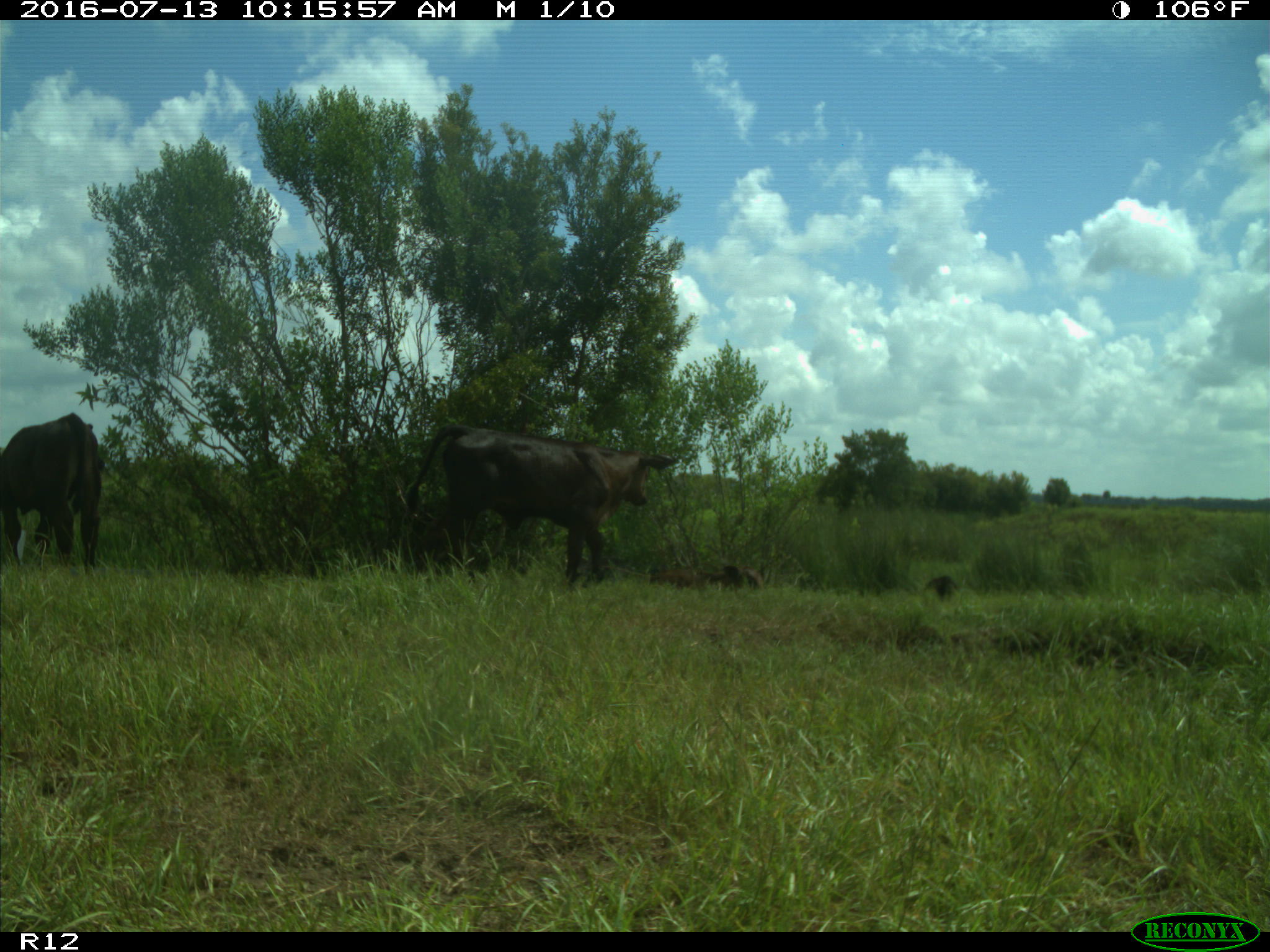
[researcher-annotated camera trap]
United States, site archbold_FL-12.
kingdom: Animalia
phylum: Chordata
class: Mammalia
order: Artiodactyla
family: Bovidae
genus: Bos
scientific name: Bos taurus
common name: domestic cow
Bos taurus (domestic cow).